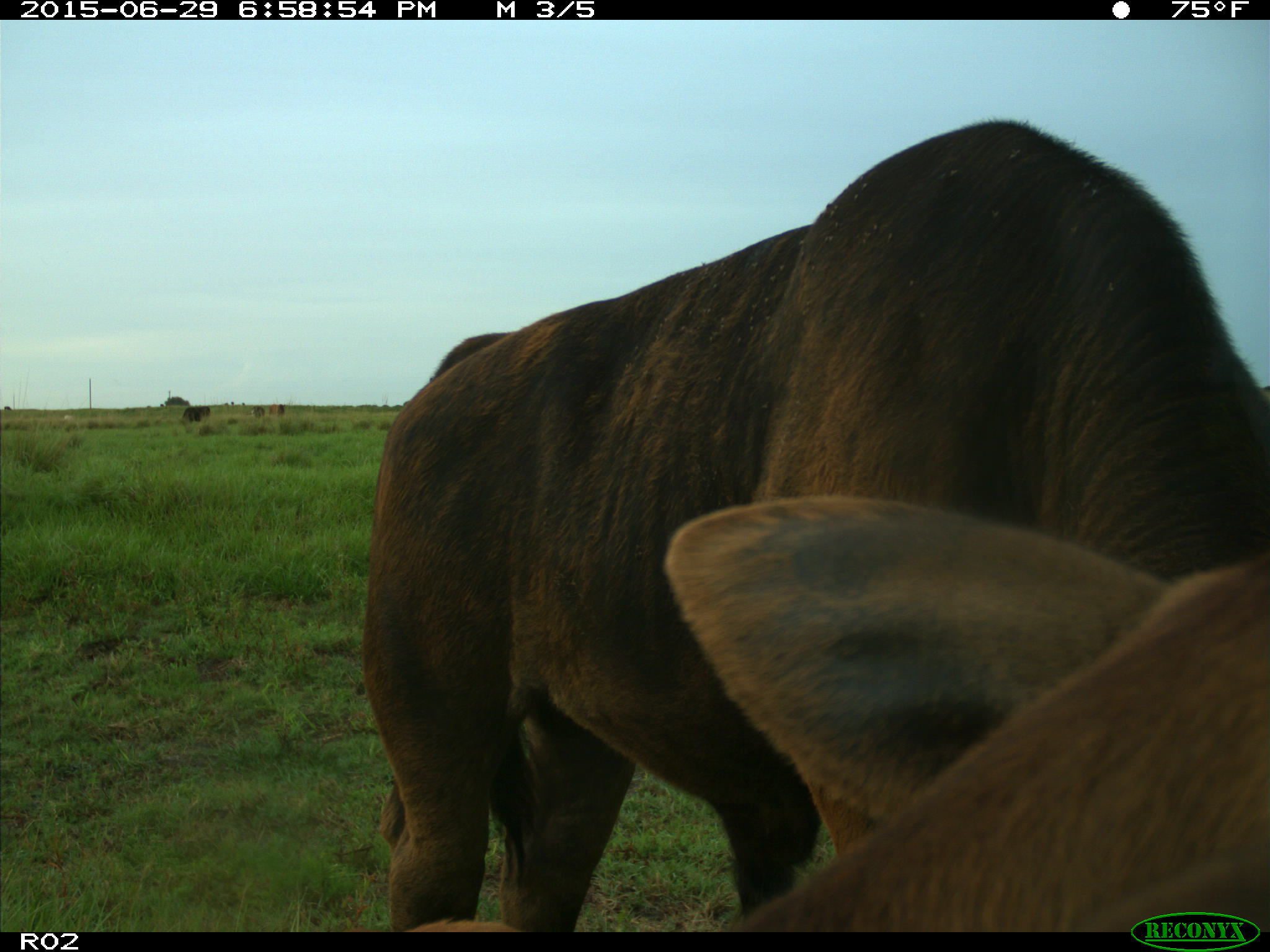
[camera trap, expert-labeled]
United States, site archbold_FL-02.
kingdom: Animalia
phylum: Chordata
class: Mammalia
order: Artiodactyla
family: Bovidae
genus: Bos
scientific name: Bos taurus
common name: domestic cow